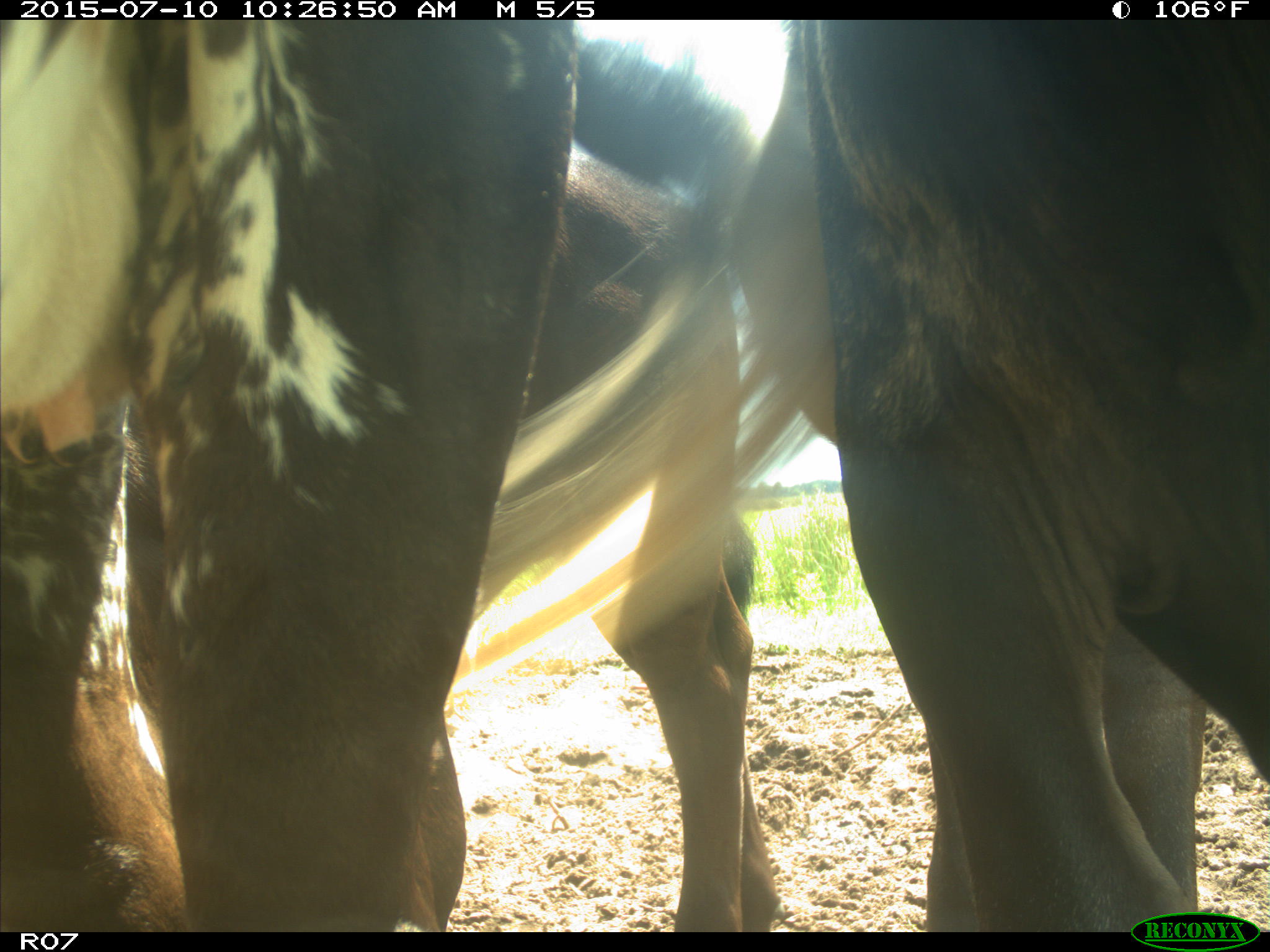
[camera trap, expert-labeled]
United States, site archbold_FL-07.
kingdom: Animalia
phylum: Chordata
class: Mammalia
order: Artiodactyla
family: Bovidae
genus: Bos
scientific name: Bos taurus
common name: domestic cow